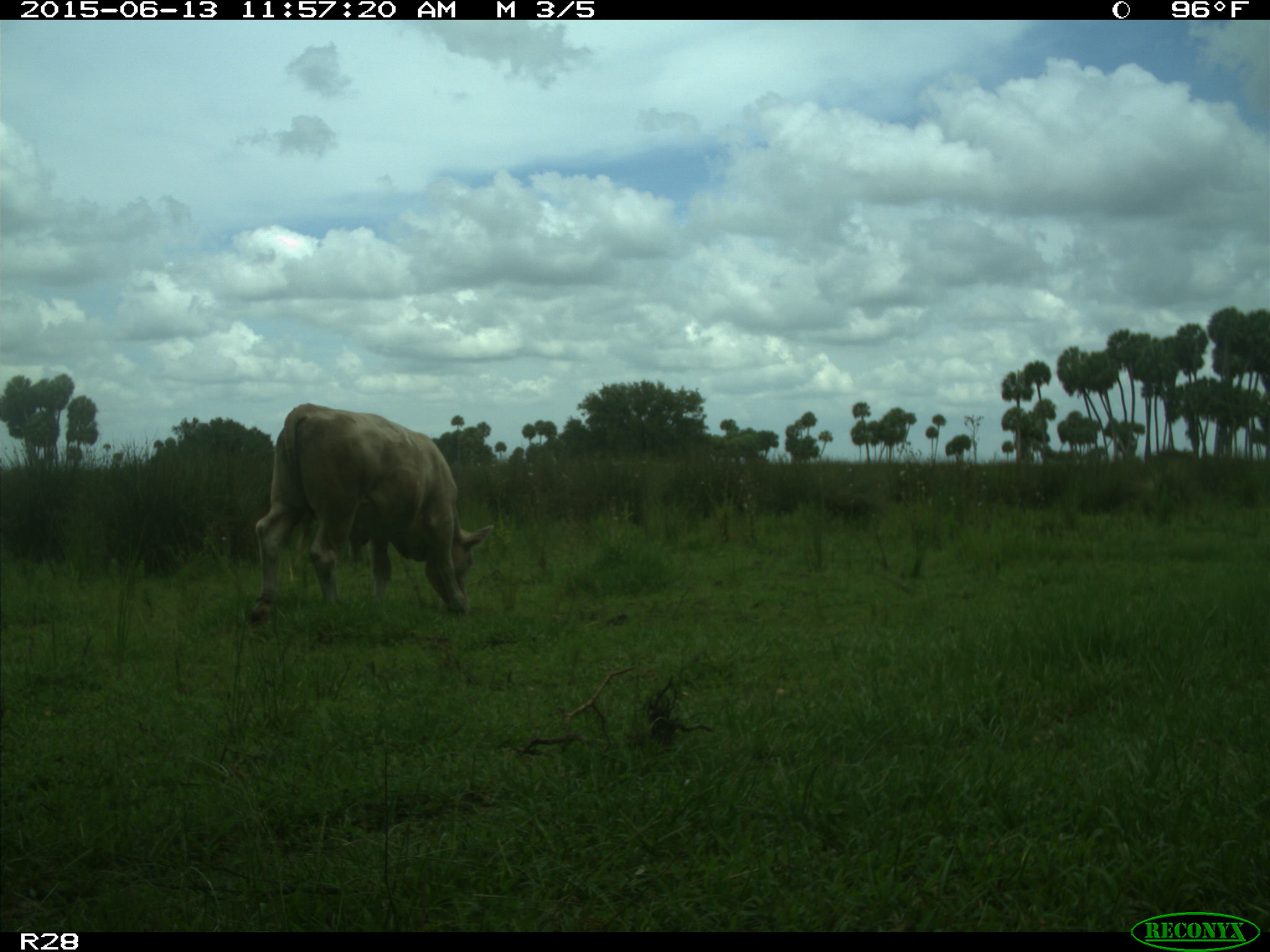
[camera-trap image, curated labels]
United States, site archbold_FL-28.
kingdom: Animalia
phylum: Chordata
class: Mammalia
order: Artiodactyla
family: Bovidae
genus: Bos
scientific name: Bos taurus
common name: domestic cow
Bos taurus (domestic cow).